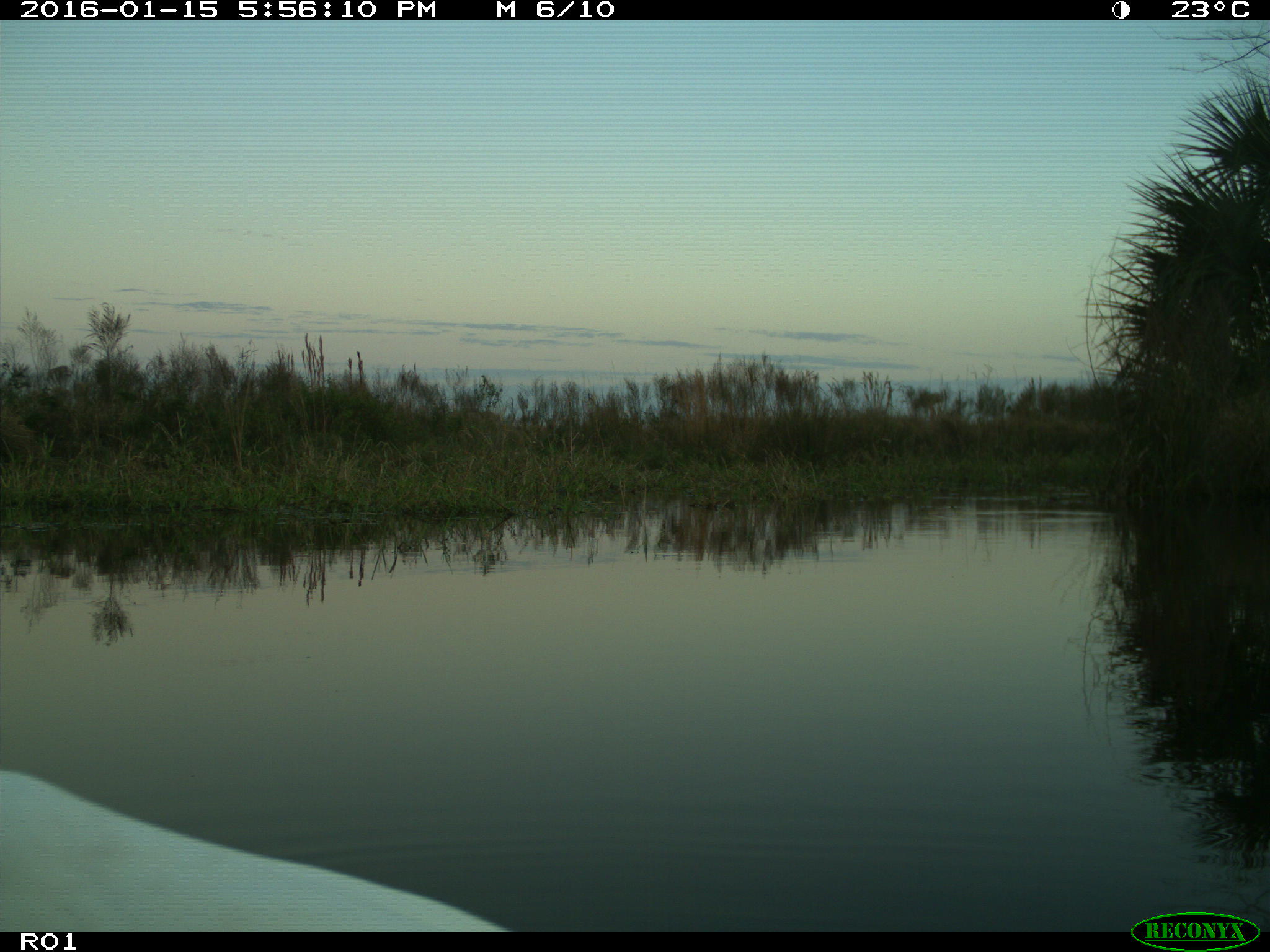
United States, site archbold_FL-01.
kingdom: Animalia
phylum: Chordata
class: Aves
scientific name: Aves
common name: birds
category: unidentified bird